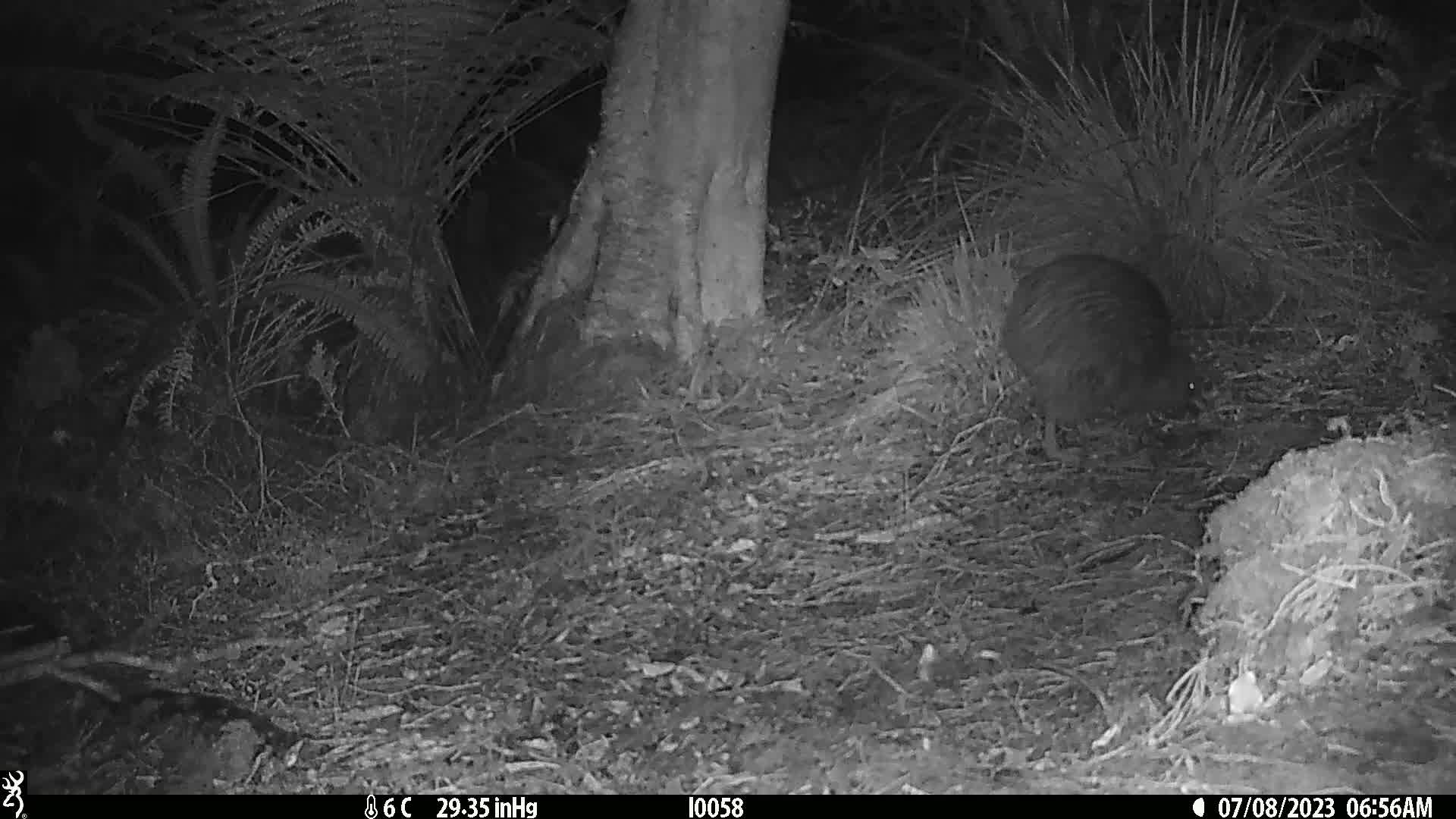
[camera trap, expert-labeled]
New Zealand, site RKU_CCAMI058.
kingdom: Animalia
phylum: Chordata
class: Aves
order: Apterygiformes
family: Apterygidae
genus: Apteryx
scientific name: Apteryx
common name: kiwi